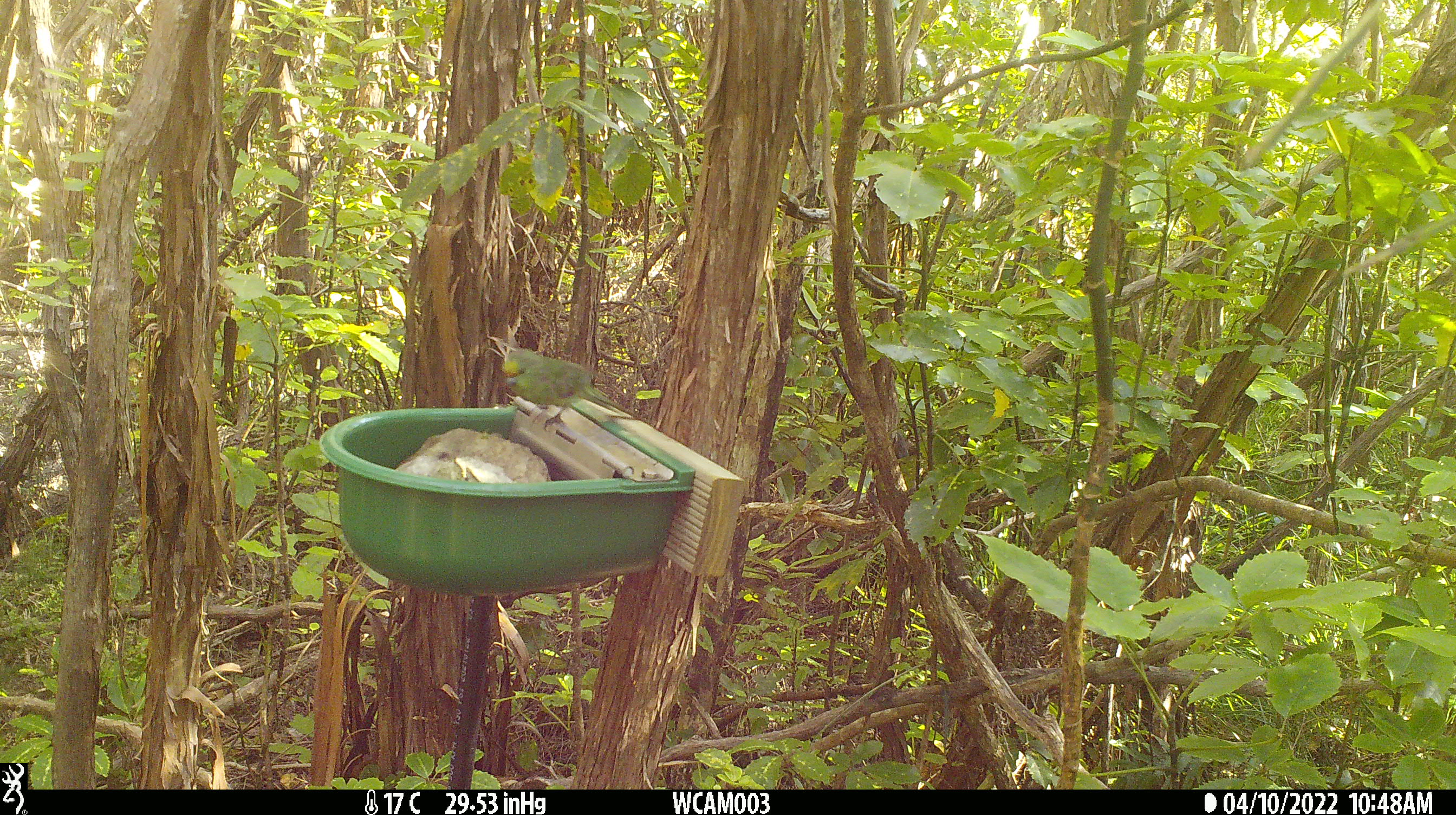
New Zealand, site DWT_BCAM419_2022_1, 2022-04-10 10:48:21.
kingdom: Animalia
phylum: Chordata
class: Aves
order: Psittaciformes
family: Psittaculidae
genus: Cyanoramphus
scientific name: Cyanoramphus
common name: parakeet